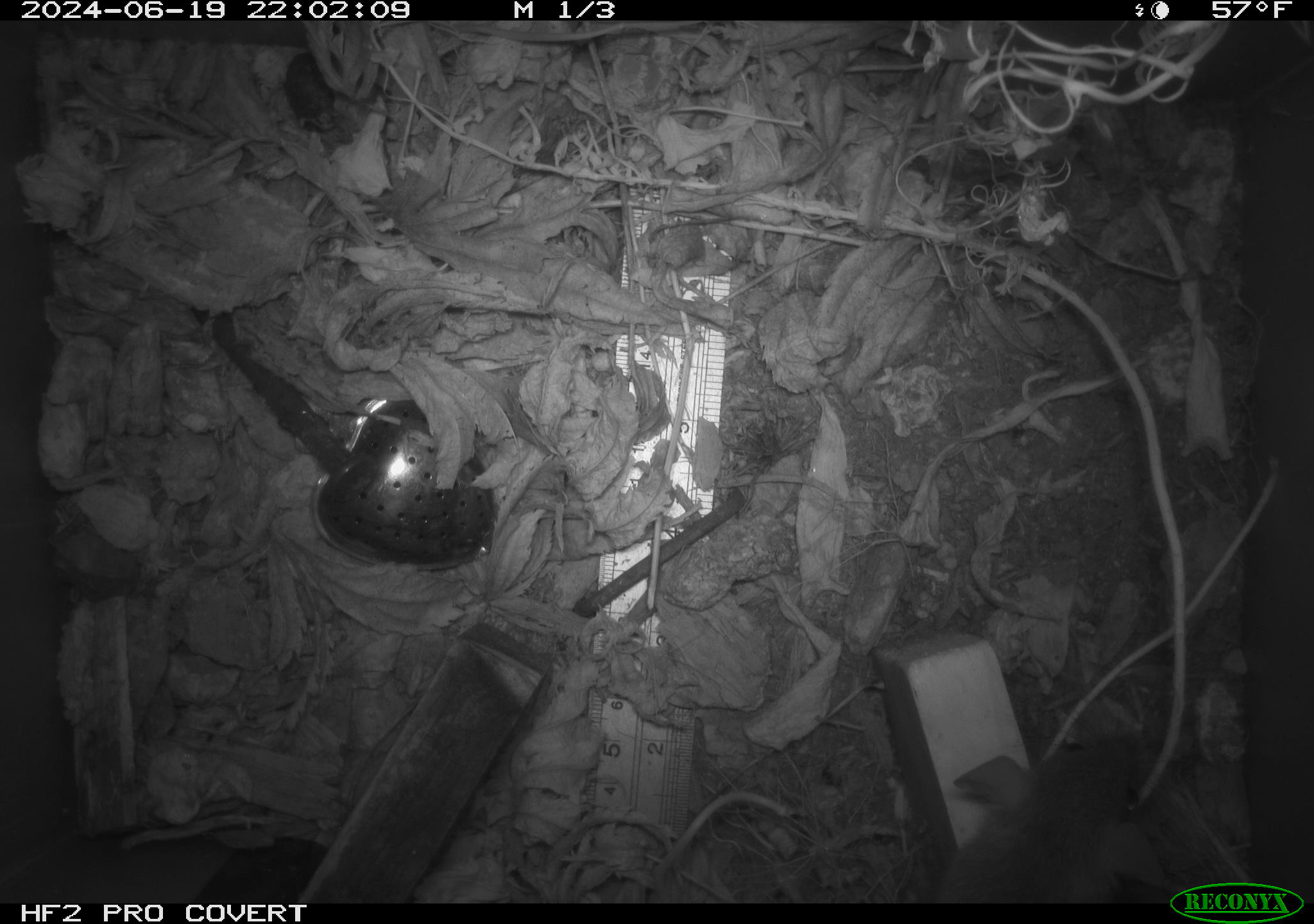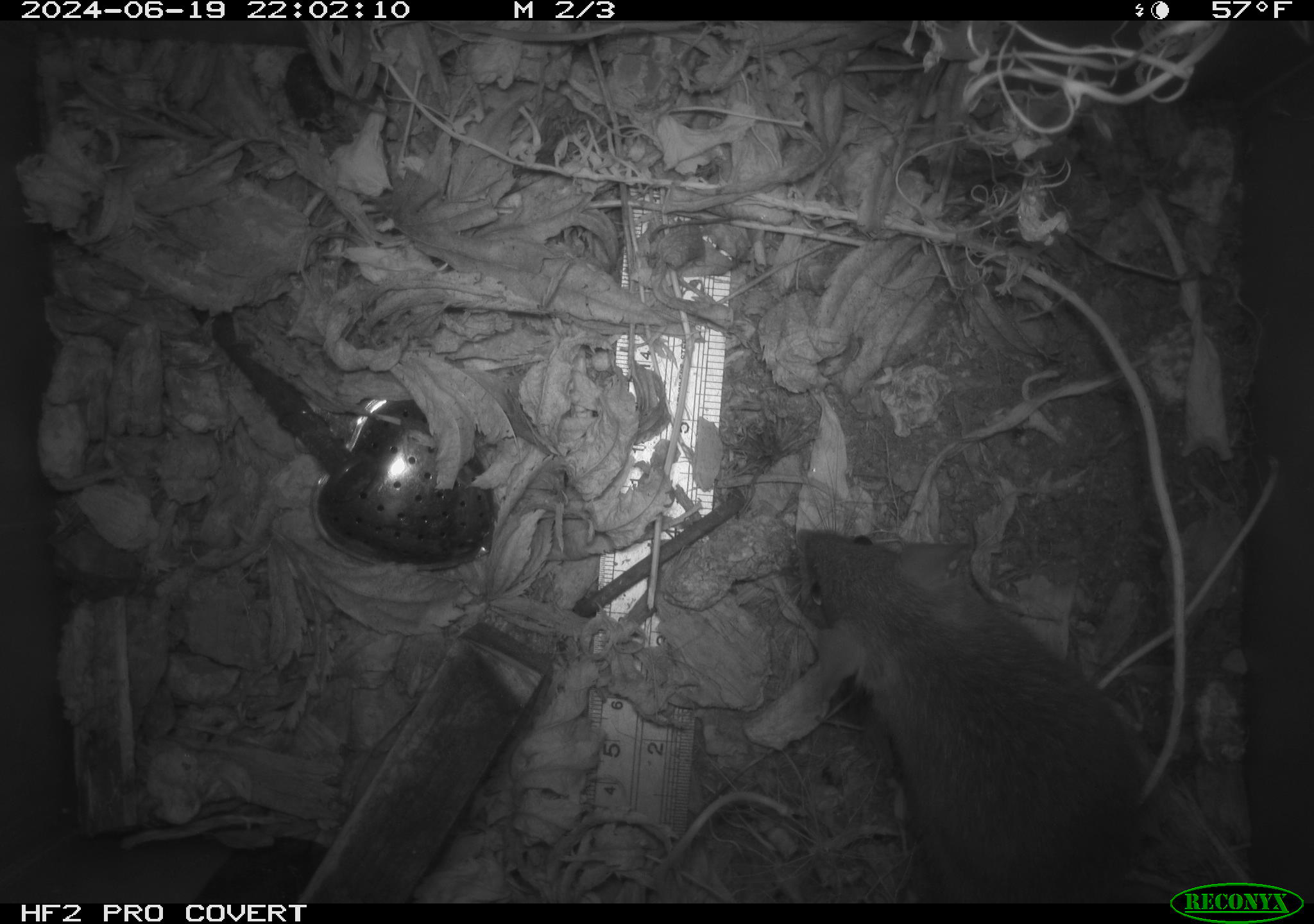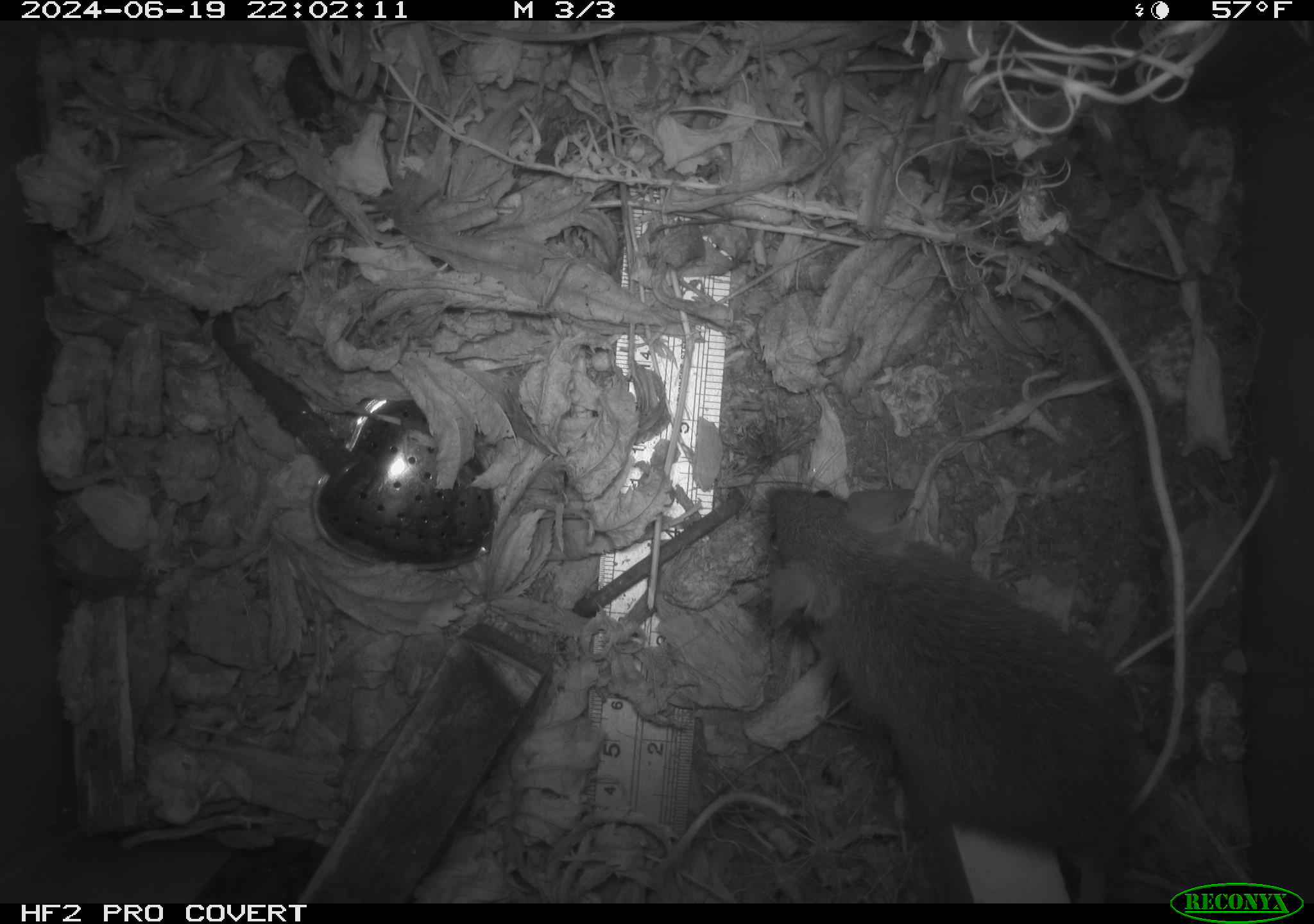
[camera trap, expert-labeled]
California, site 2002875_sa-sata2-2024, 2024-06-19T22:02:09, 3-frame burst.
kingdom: Animalia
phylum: Chordata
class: Mammalia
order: Rodentia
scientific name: Rodentia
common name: rodent